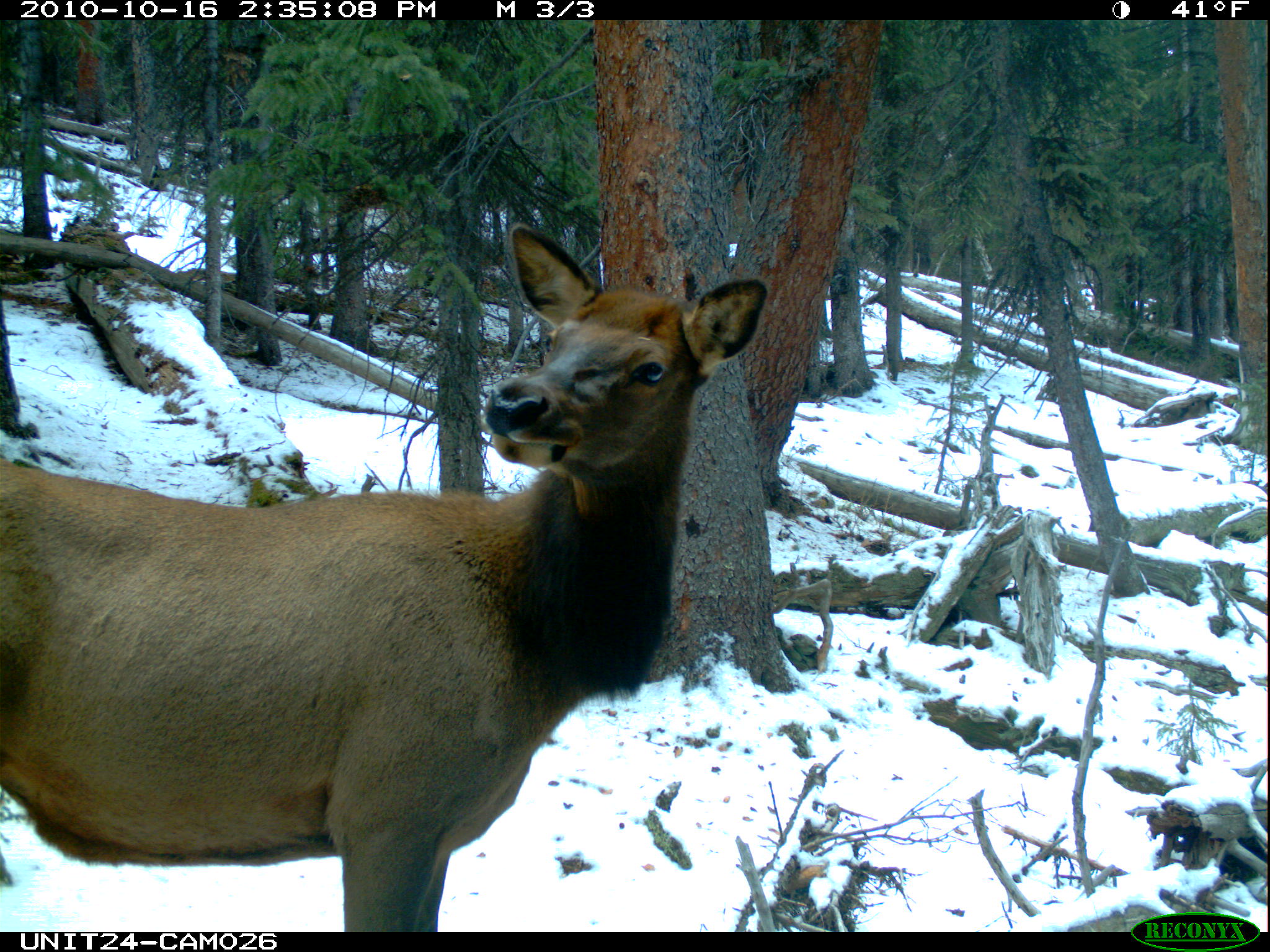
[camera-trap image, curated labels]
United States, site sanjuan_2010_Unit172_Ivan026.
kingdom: Animalia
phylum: Chordata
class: Mammalia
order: Artiodactyla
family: Cervidae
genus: Cervus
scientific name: Cervus elaphus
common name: red deer